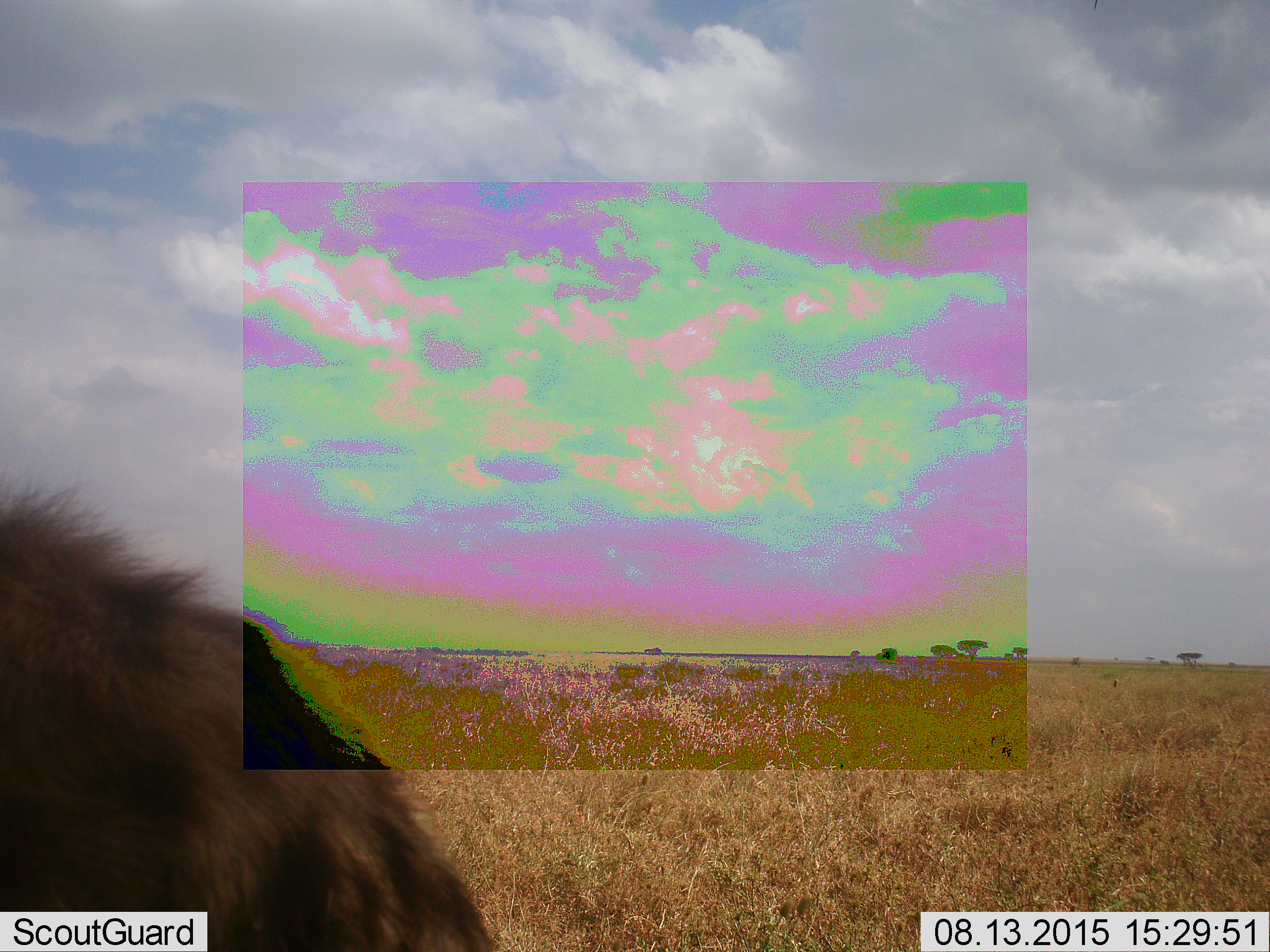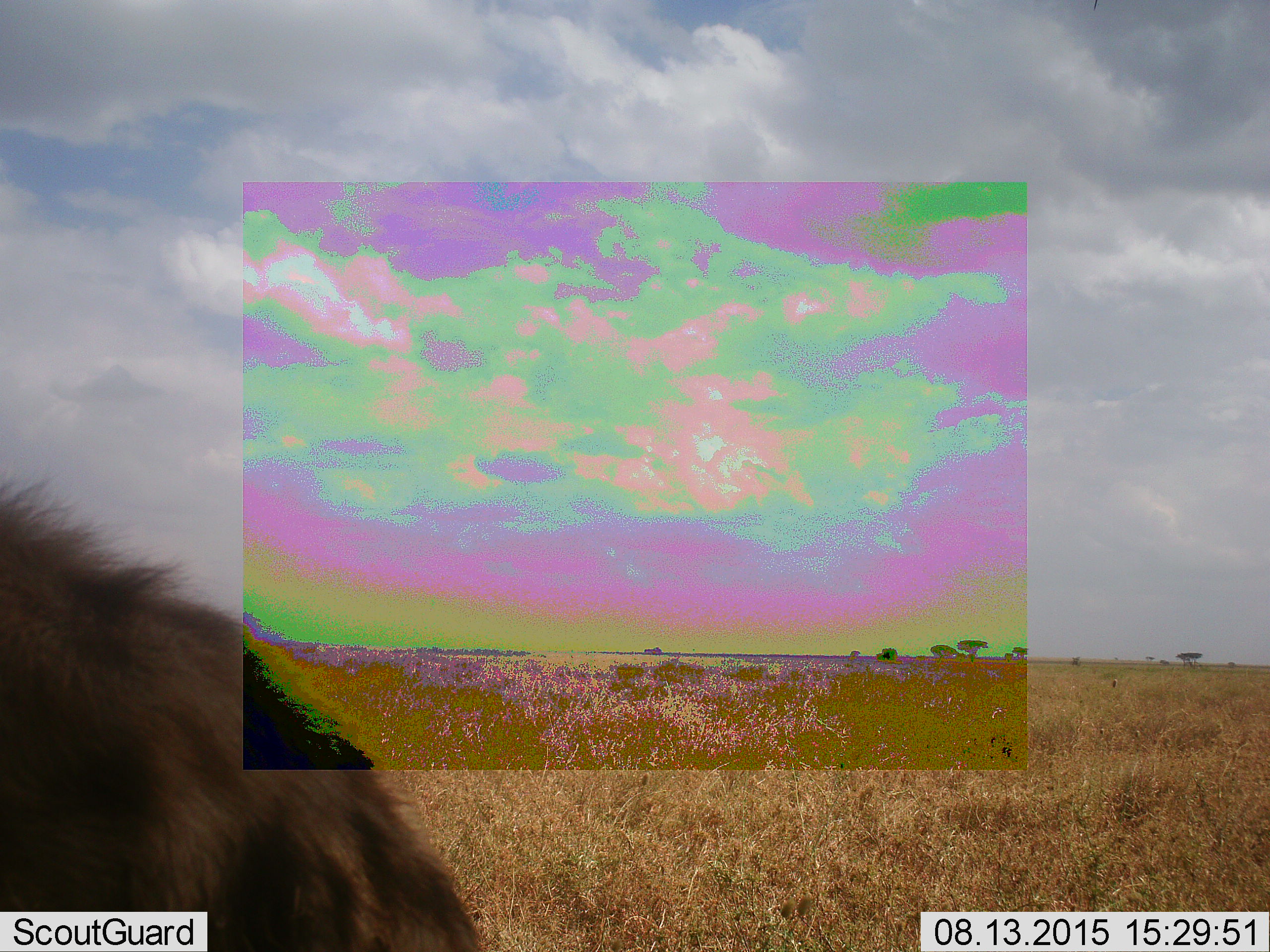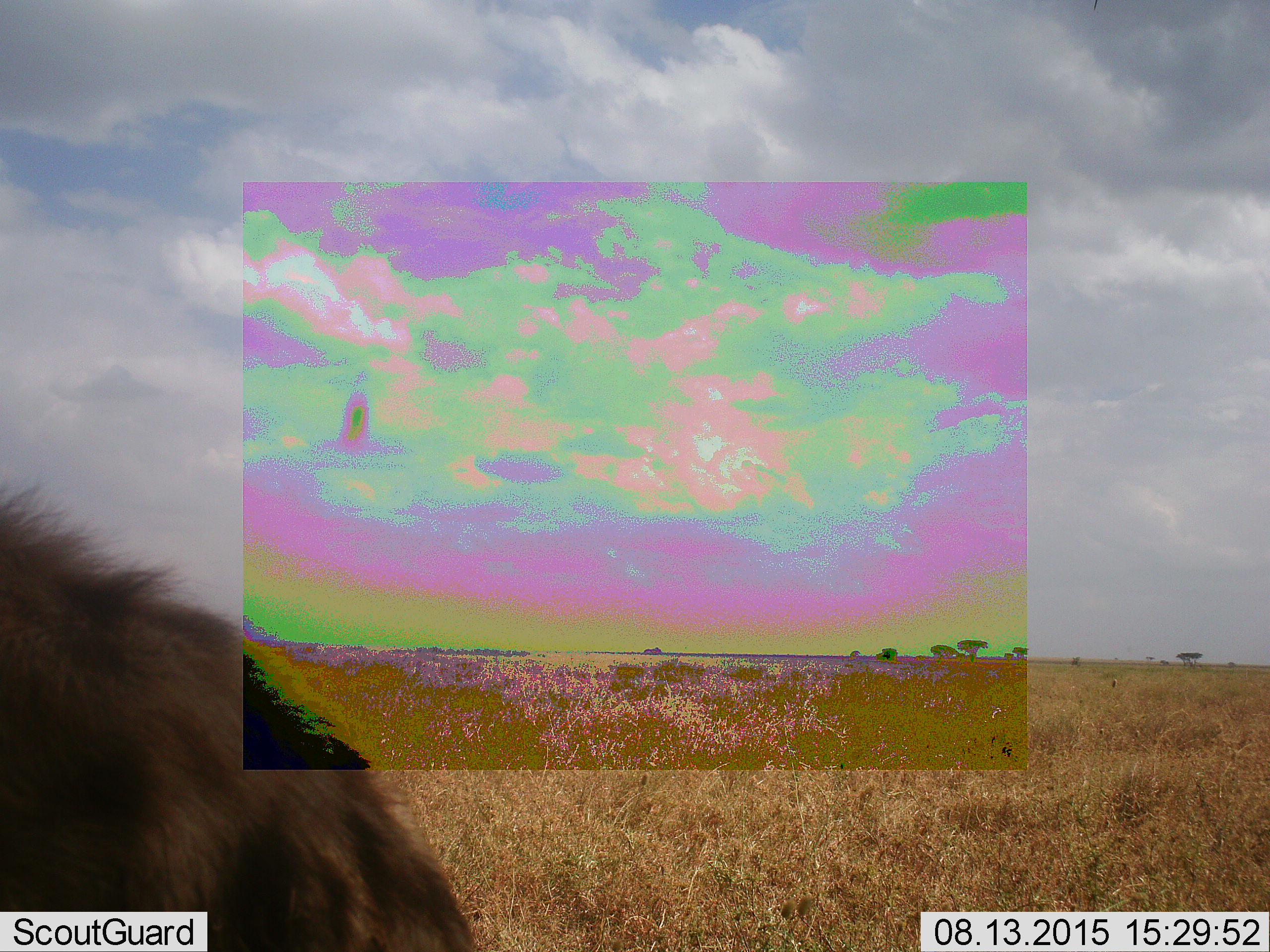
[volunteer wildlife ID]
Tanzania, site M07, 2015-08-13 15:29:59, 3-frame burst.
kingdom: Animalia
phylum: Chordata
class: Mammalia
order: Carnivora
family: Hyaenidae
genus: Crocuta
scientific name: Crocuta crocuta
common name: spotted hyena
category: hyenaspotted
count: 1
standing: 50%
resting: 25%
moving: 25%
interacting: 0%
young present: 0%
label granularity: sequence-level